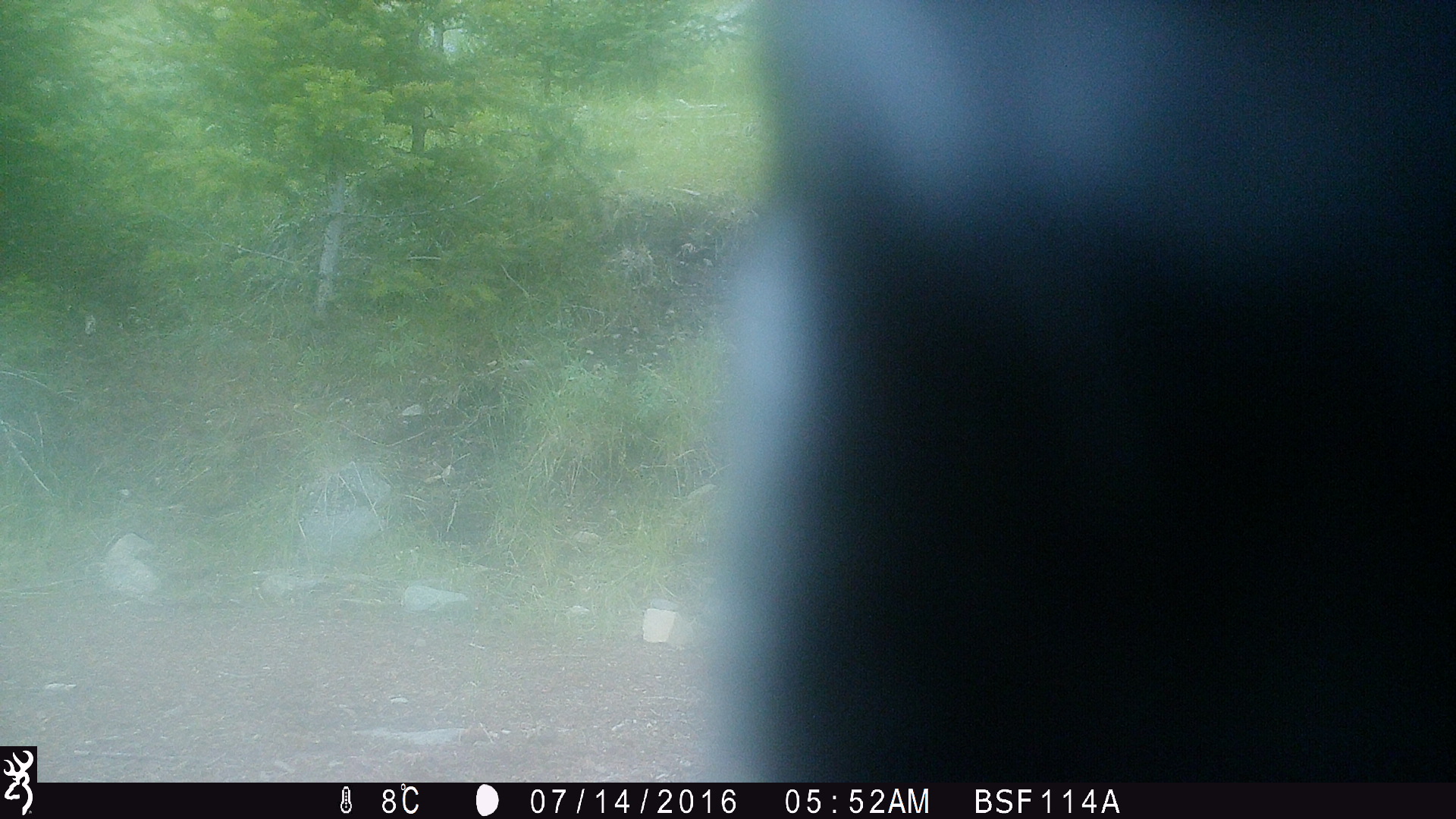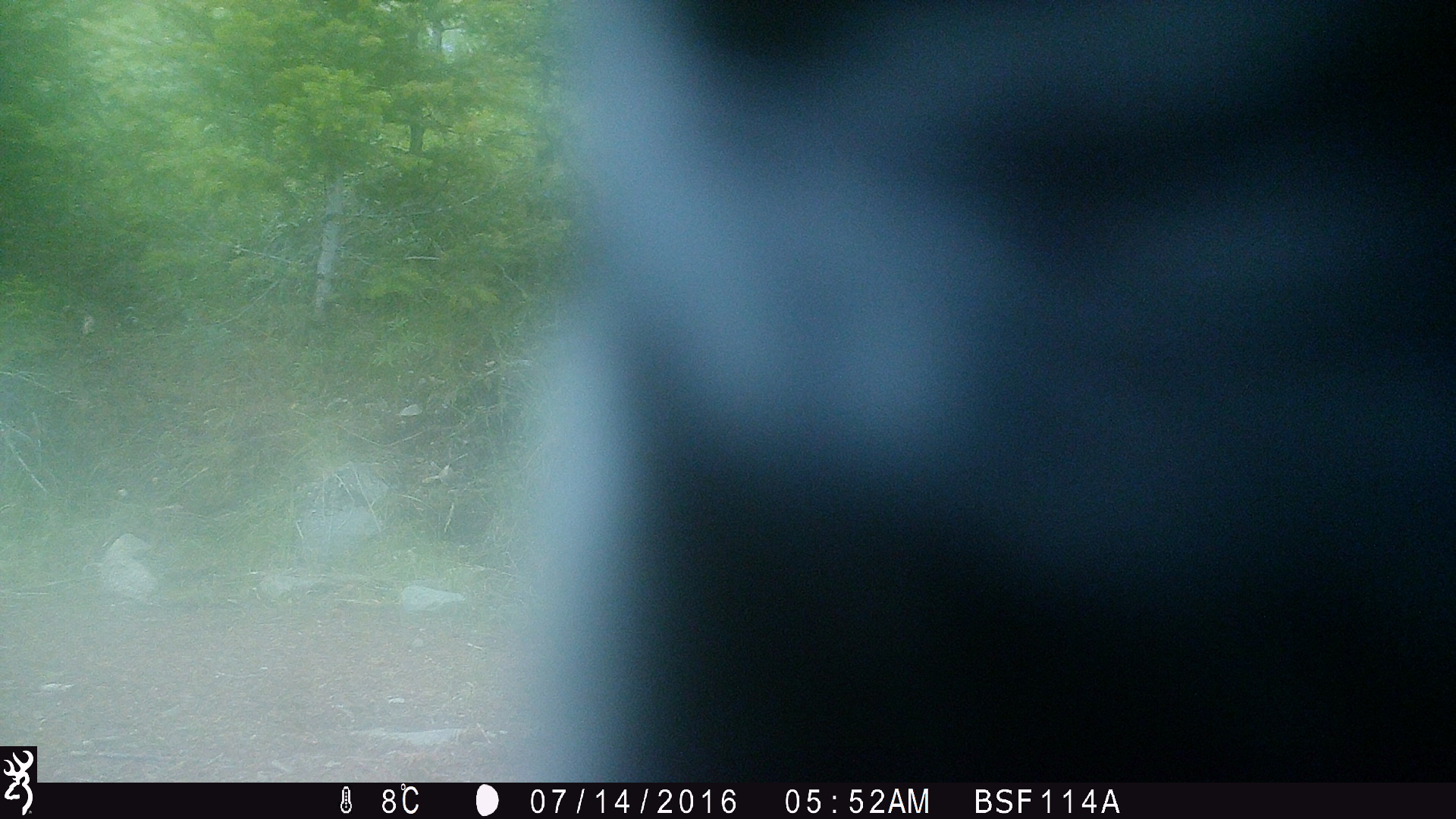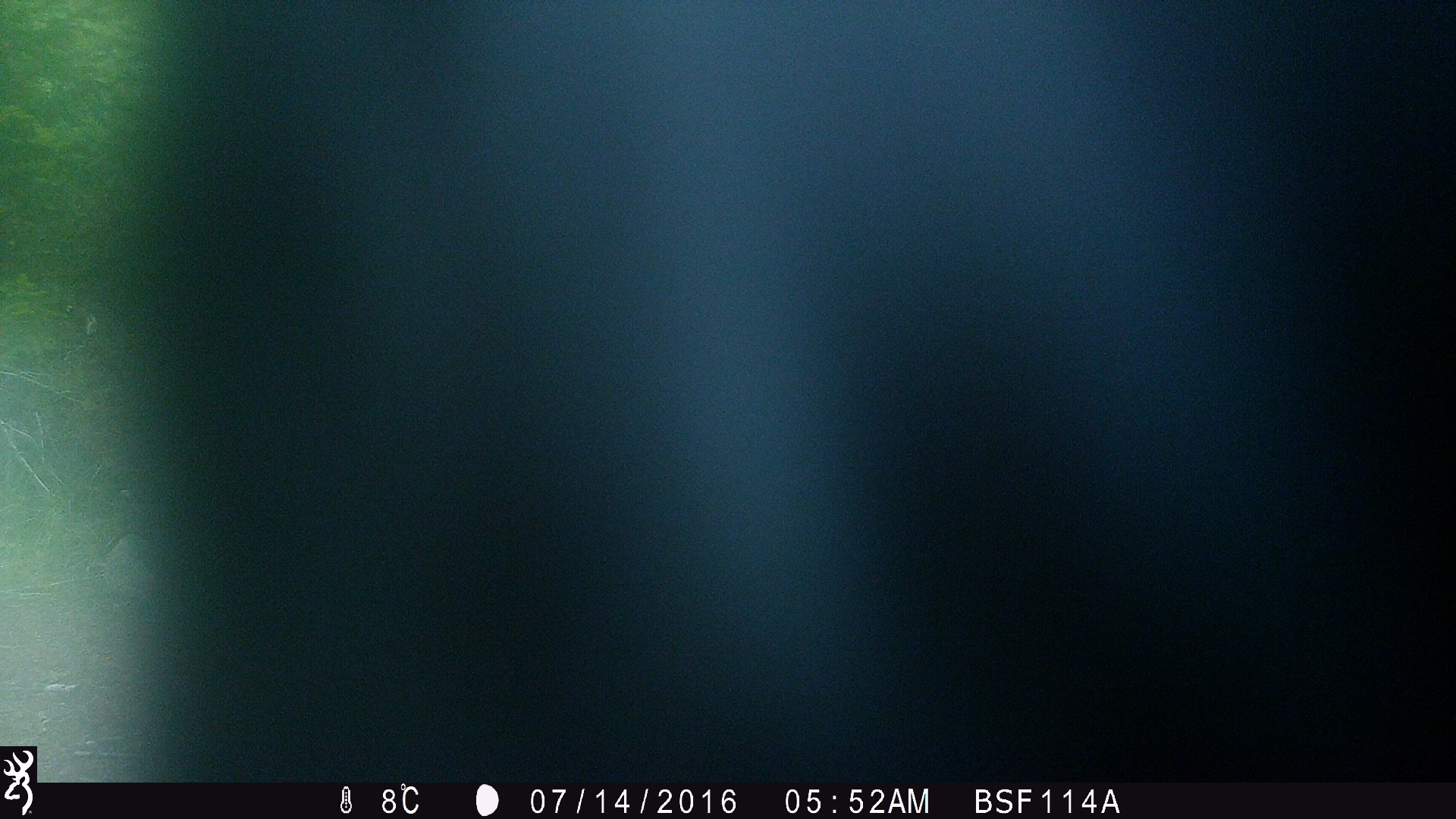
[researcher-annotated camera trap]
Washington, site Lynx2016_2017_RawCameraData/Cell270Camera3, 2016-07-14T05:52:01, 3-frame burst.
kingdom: Animalia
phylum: Chordata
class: Mammalia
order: Artiodactyla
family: Bovidae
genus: Bos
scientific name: Bos taurus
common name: domestic cattle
Domestic cattle (Bos taurus). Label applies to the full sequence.